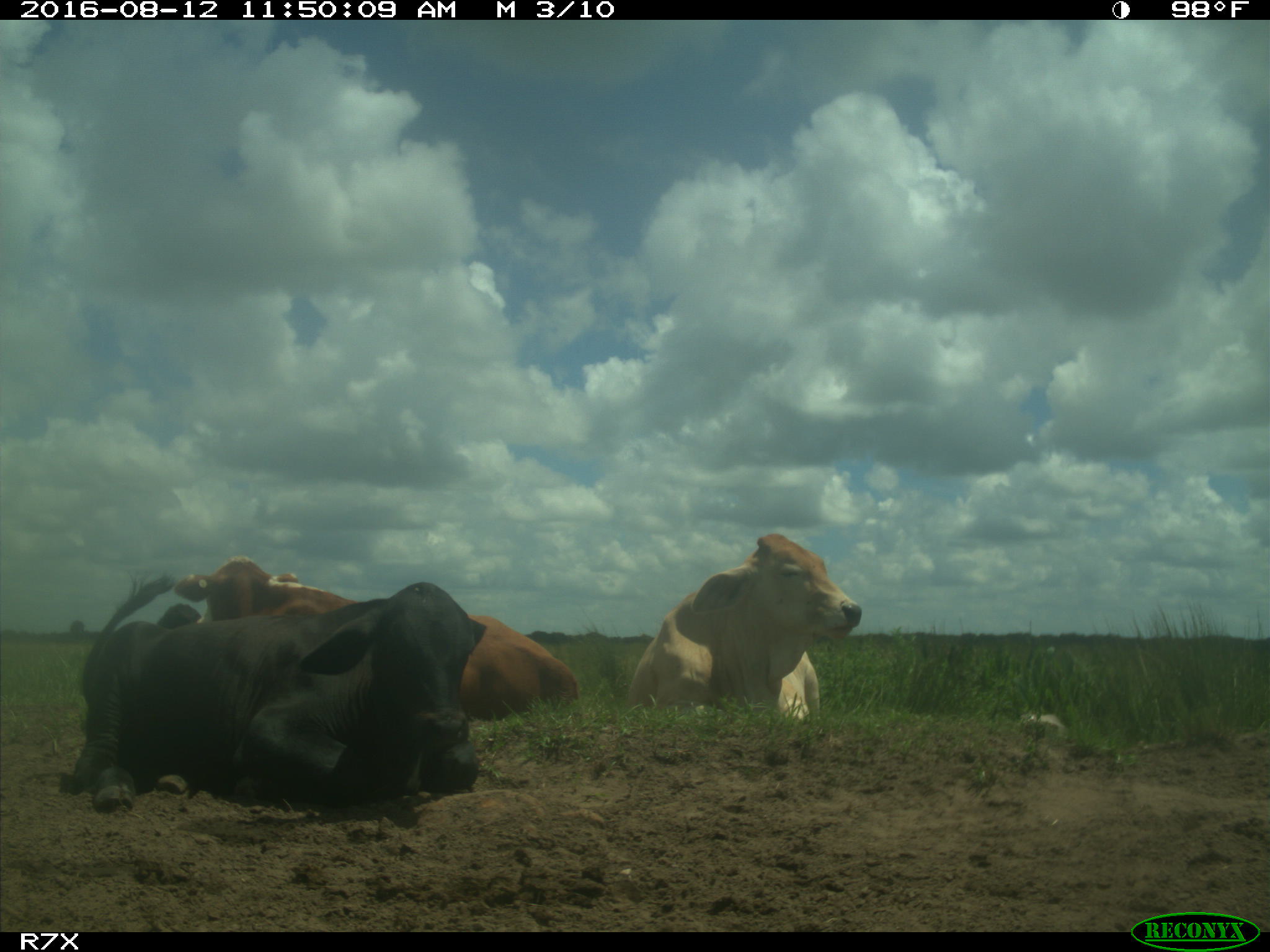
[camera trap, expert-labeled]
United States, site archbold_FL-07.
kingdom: Animalia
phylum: Chordata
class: Mammalia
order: Artiodactyla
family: Bovidae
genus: Bos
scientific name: Bos taurus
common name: domestic cow